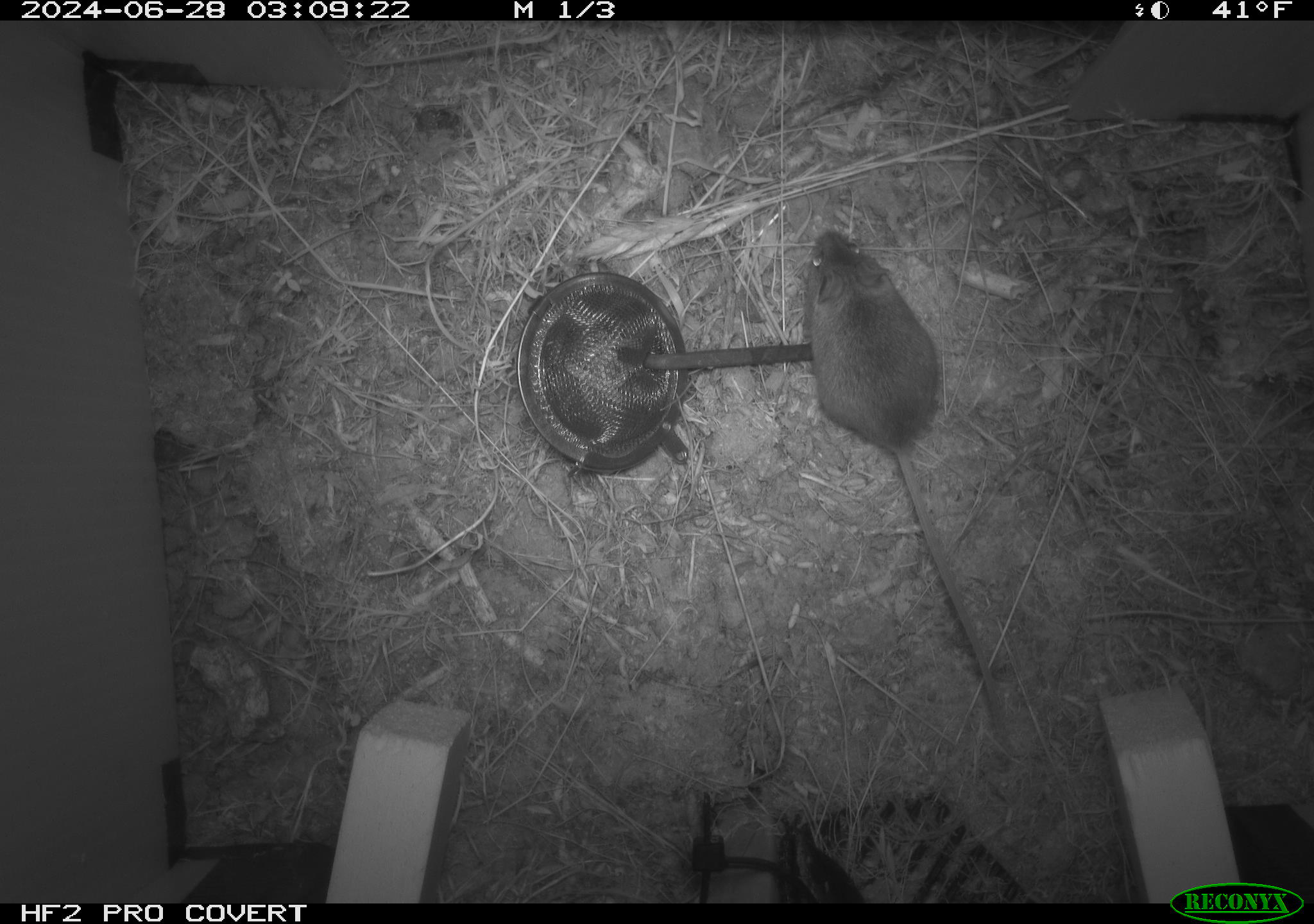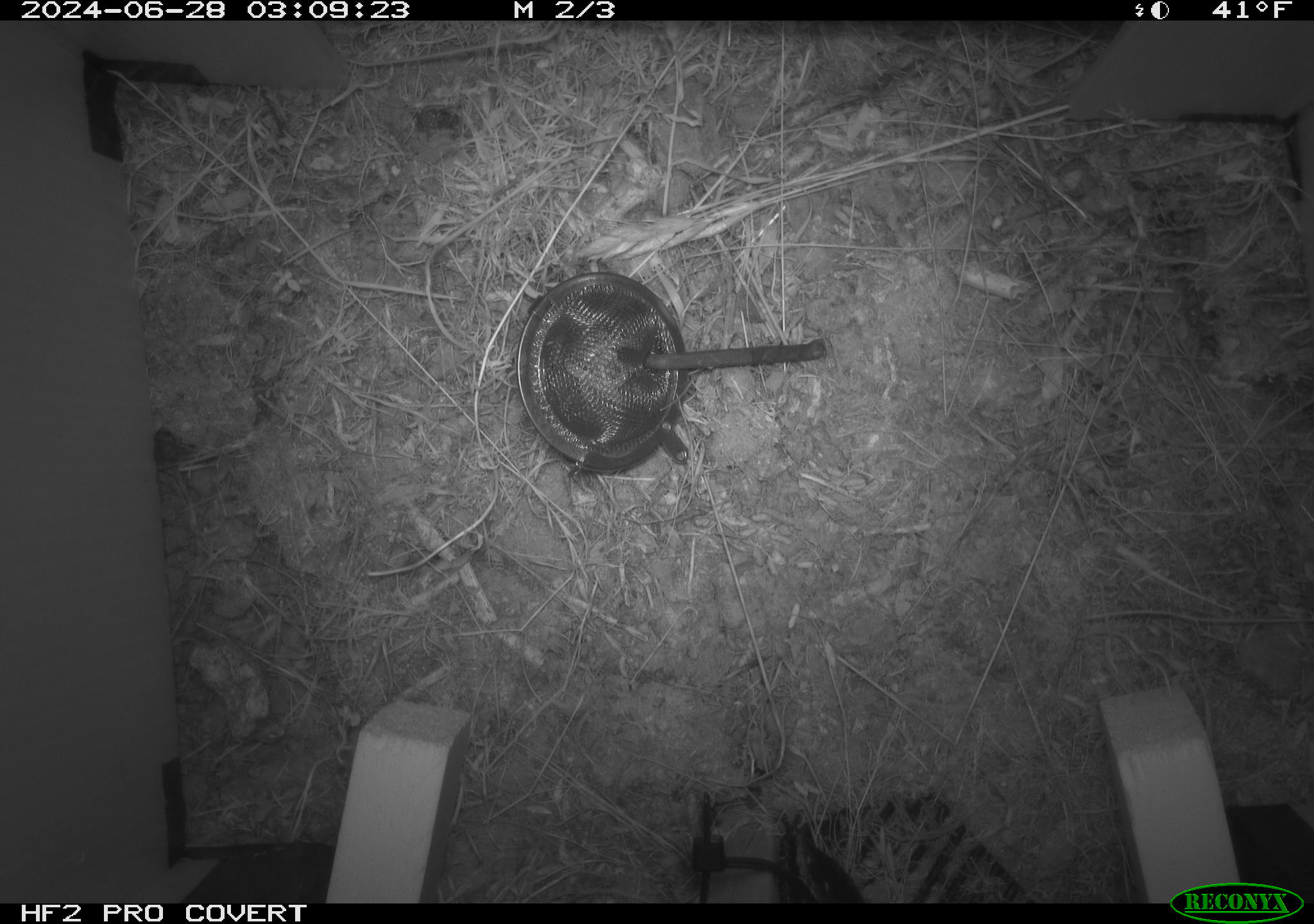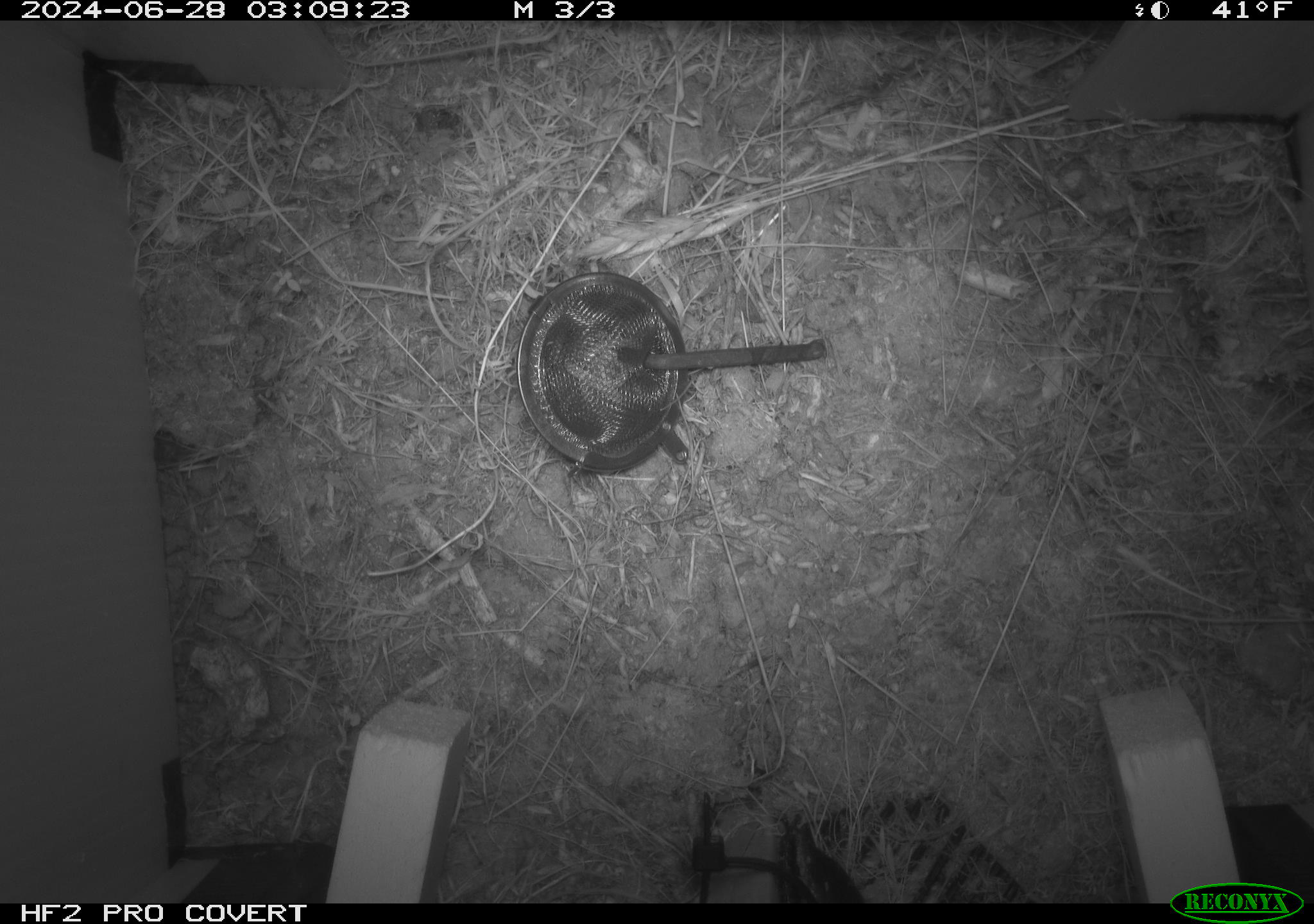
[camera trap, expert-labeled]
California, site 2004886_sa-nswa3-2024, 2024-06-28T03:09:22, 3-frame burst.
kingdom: Animalia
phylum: Chordata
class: Mammalia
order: Rodentia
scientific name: Rodentia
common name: rodent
Rodent (Rodentia).